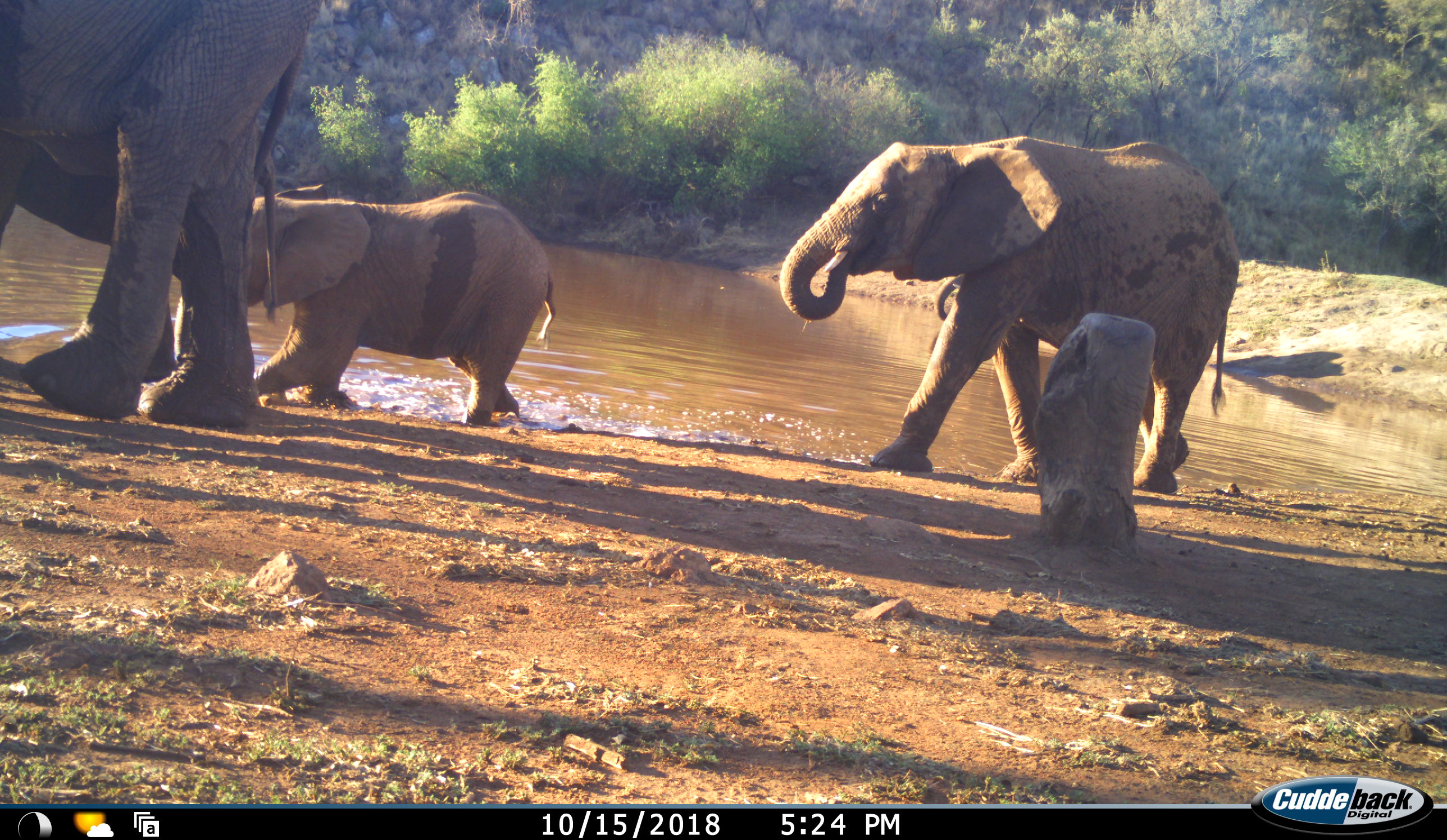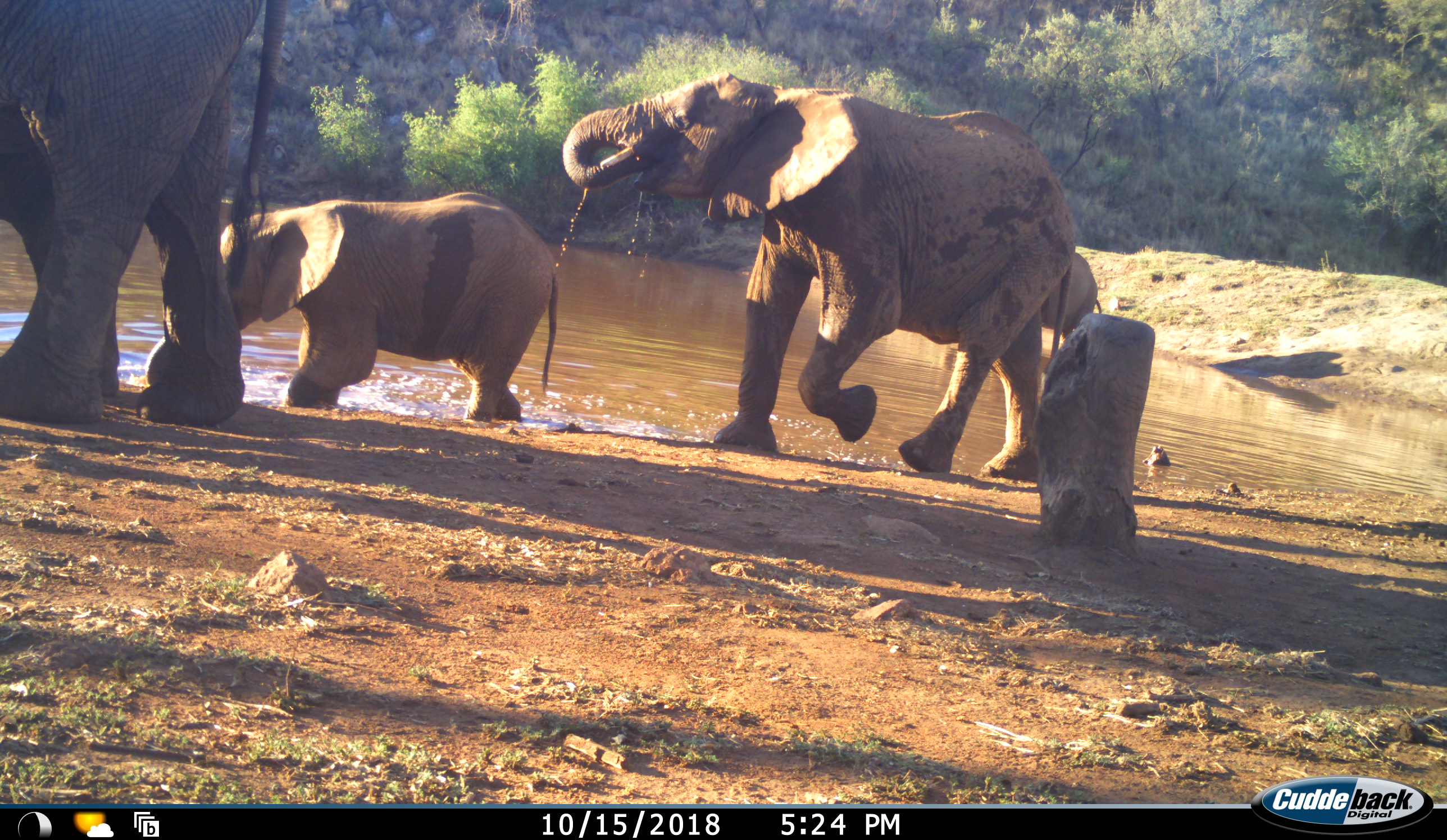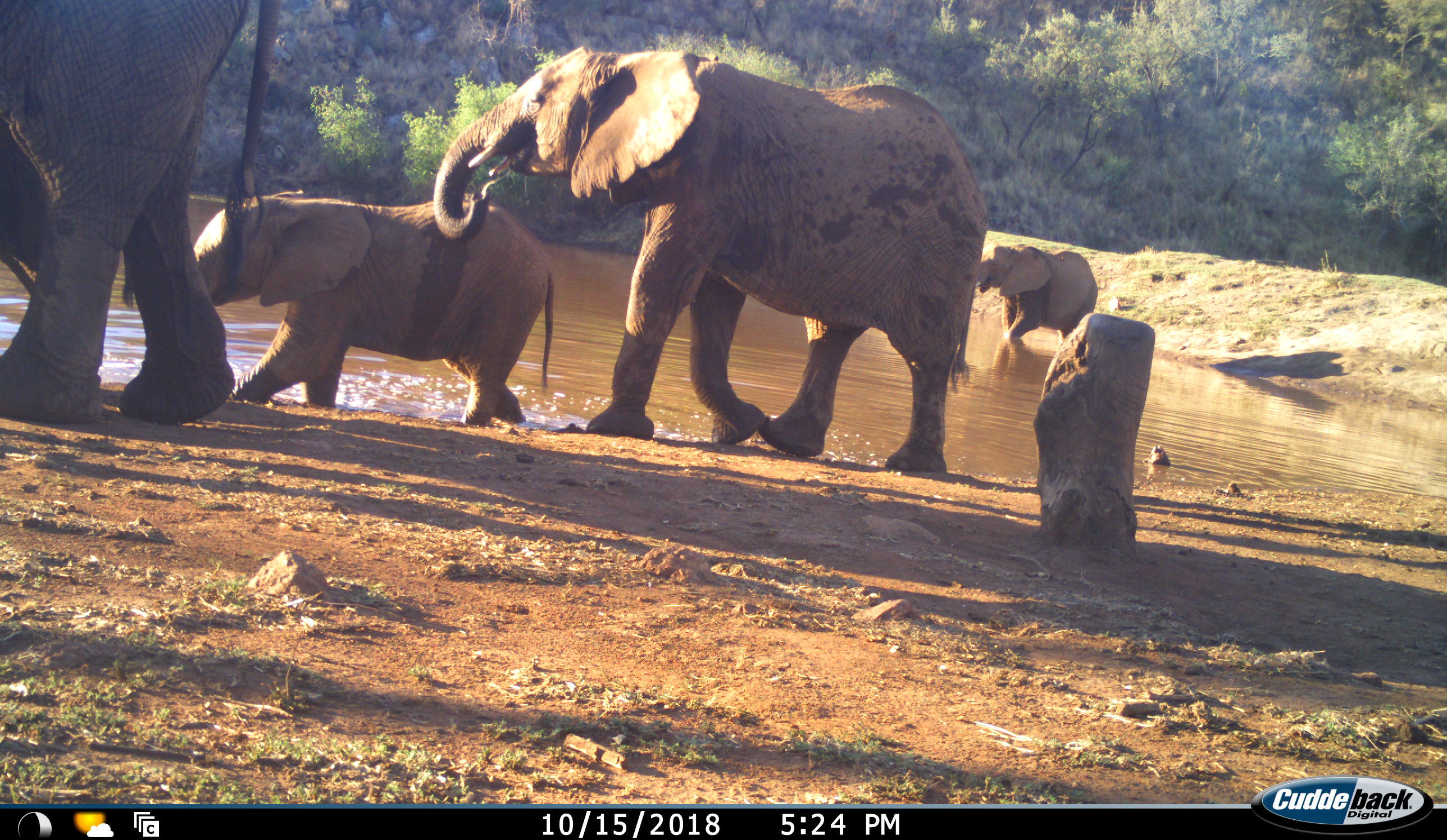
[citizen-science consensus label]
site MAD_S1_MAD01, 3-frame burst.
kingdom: Animalia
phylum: Chordata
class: Mammalia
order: Proboscidea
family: Elephantidae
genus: Loxodonta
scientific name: Loxodonta africana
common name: african bush elephant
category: elephant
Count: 4.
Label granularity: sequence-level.